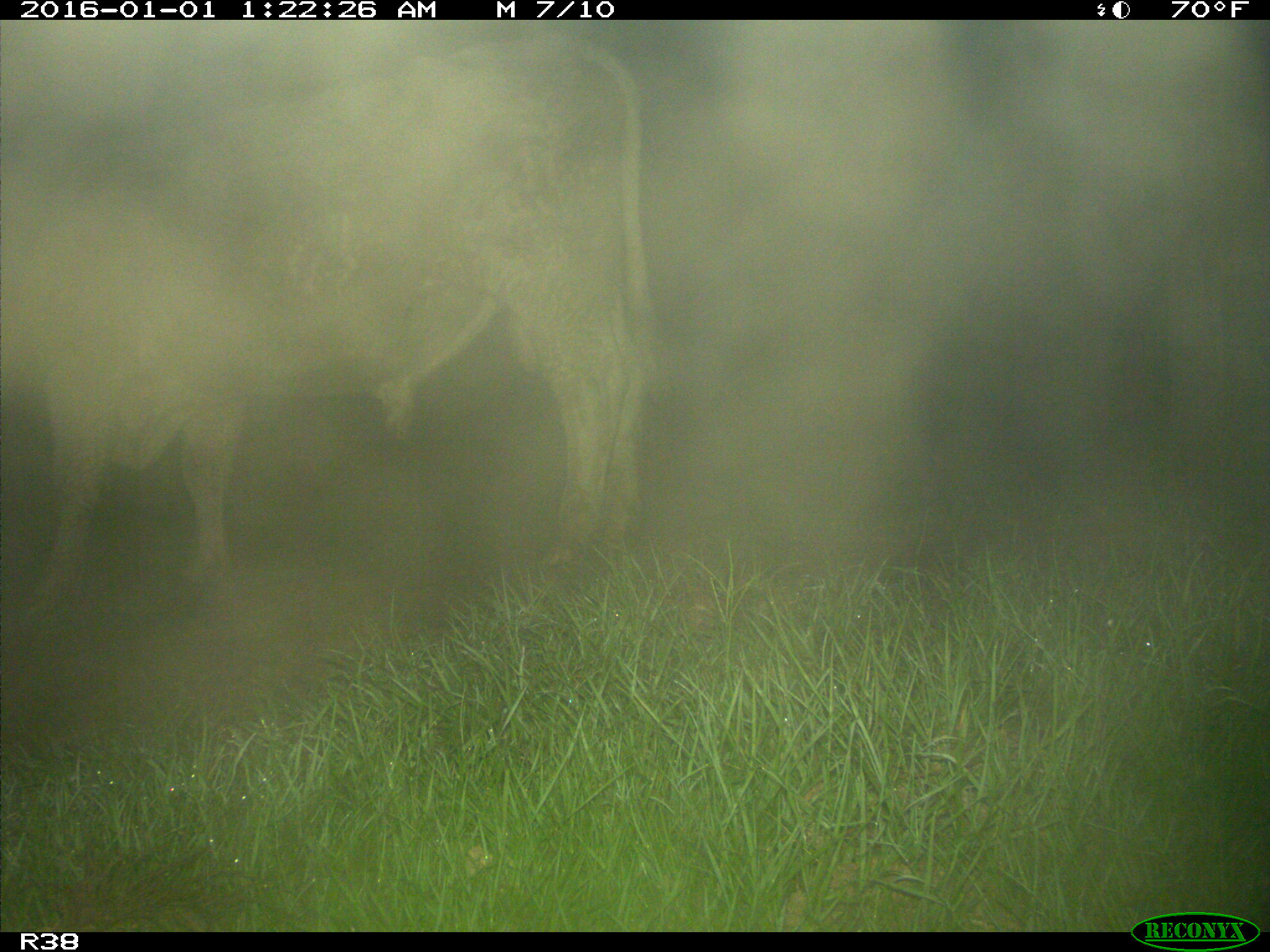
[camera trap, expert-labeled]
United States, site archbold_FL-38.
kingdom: Animalia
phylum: Chordata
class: Mammalia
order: Artiodactyla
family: Bovidae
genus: Bos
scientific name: Bos taurus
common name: domestic cow